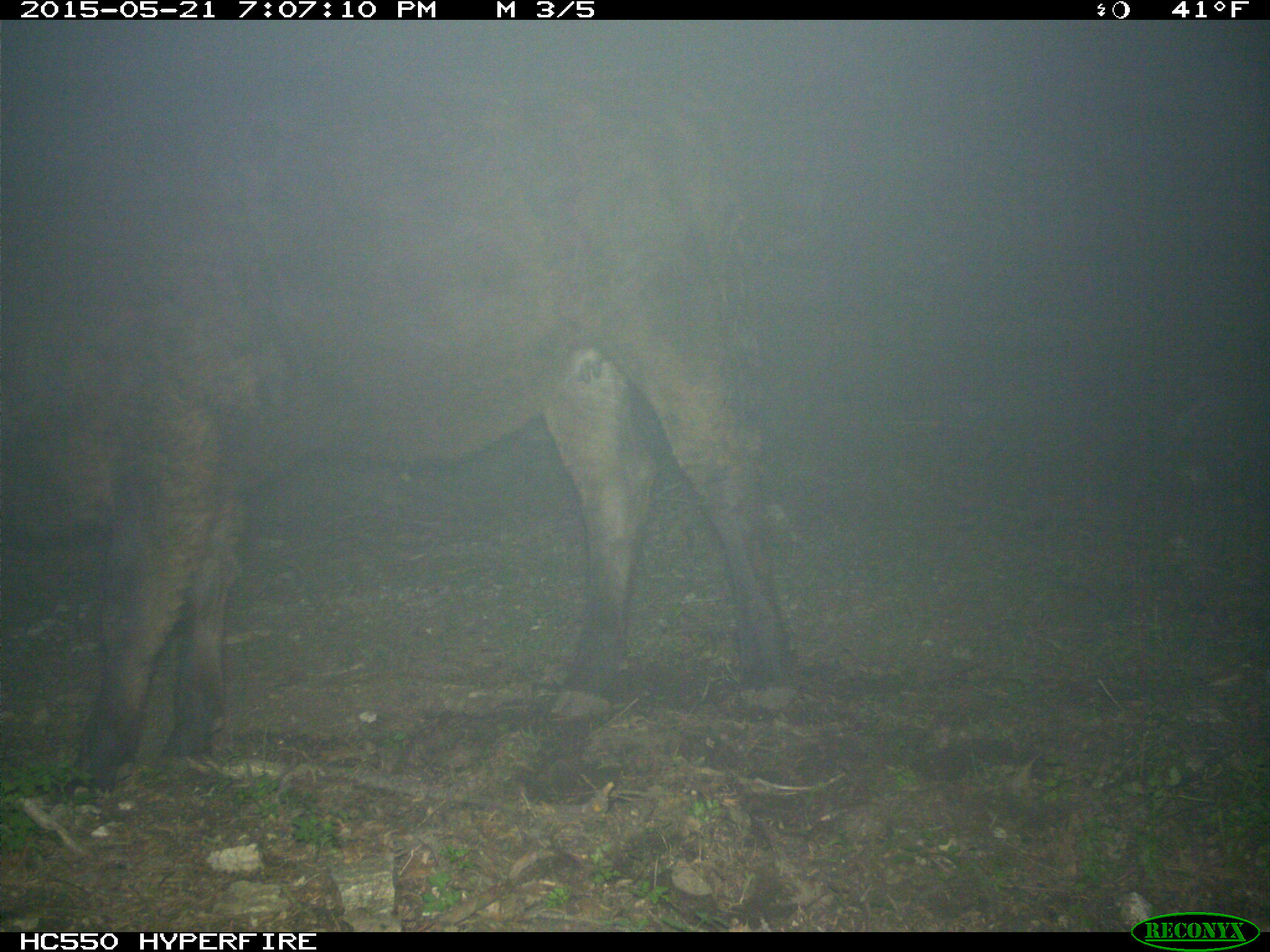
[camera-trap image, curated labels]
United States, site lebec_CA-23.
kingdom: Animalia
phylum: Chordata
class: Mammalia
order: Artiodactyla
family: Bovidae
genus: Bos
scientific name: Bos taurus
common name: domestic cow